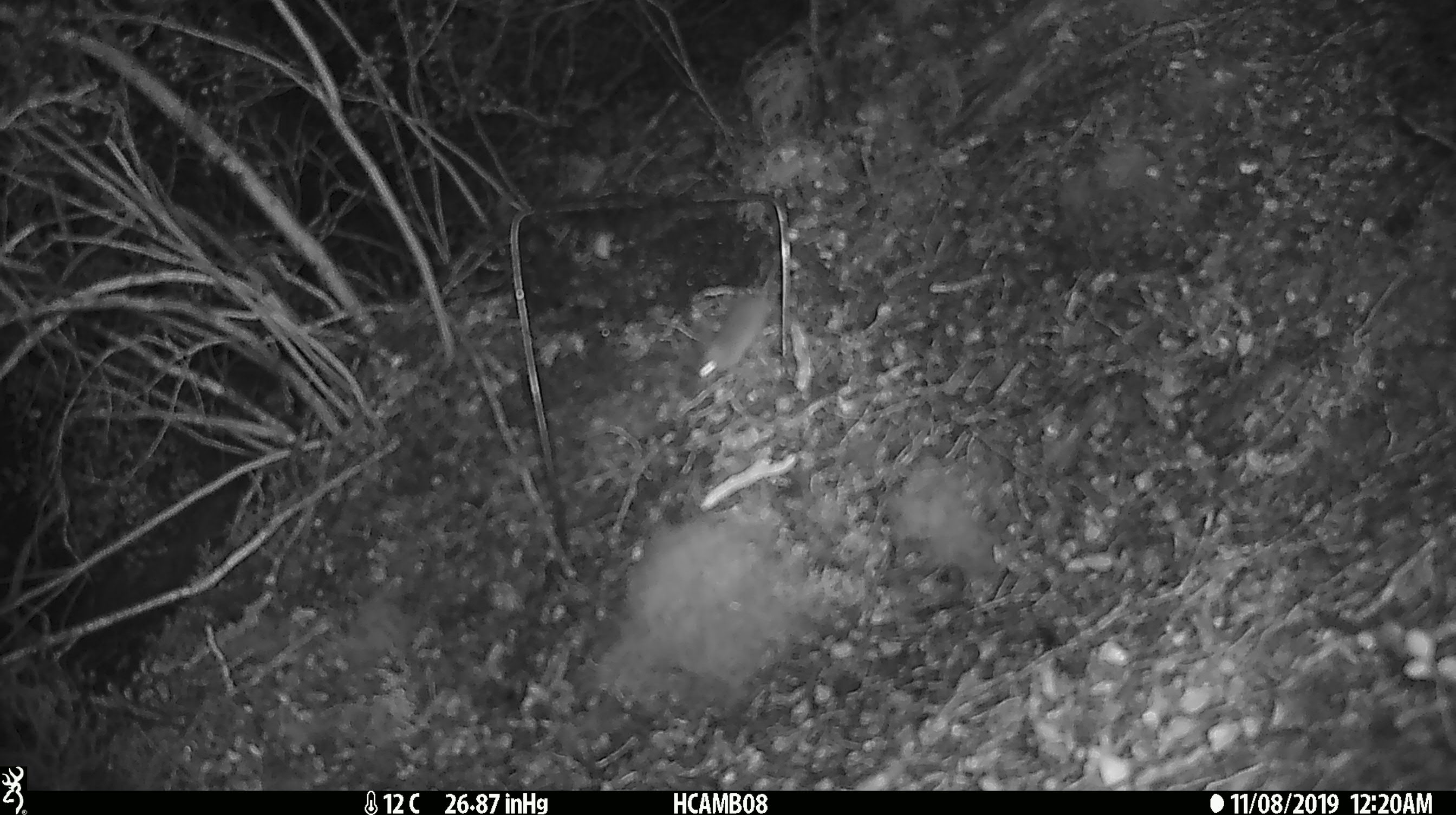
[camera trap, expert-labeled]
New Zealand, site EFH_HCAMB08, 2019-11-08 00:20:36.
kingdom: Animalia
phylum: Chordata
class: Mammalia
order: Rodentia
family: Muridae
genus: Mus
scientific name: Mus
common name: mouse